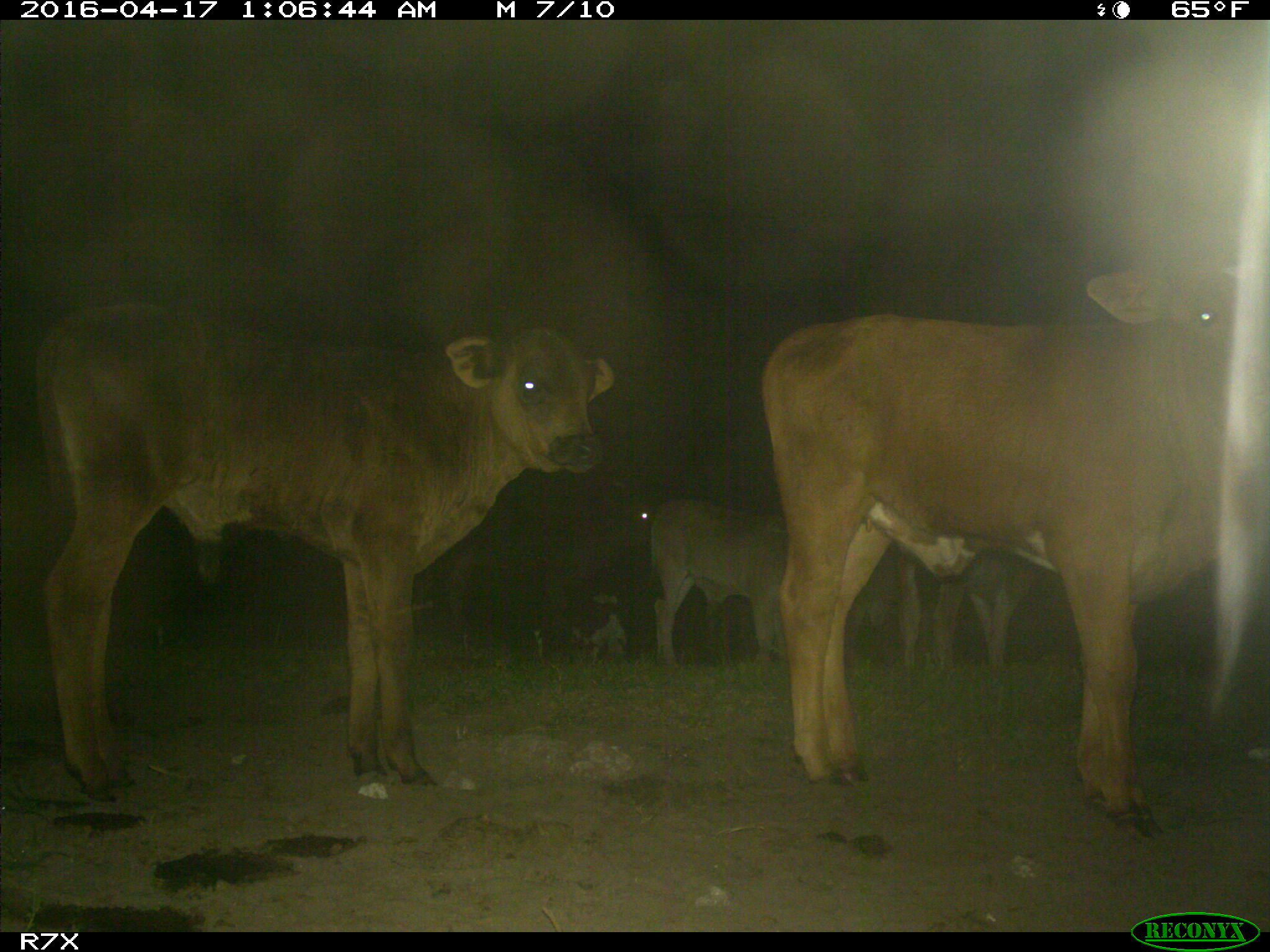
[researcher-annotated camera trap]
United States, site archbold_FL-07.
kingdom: Animalia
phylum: Chordata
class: Mammalia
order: Artiodactyla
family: Bovidae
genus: Bos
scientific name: Bos taurus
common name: domestic cow